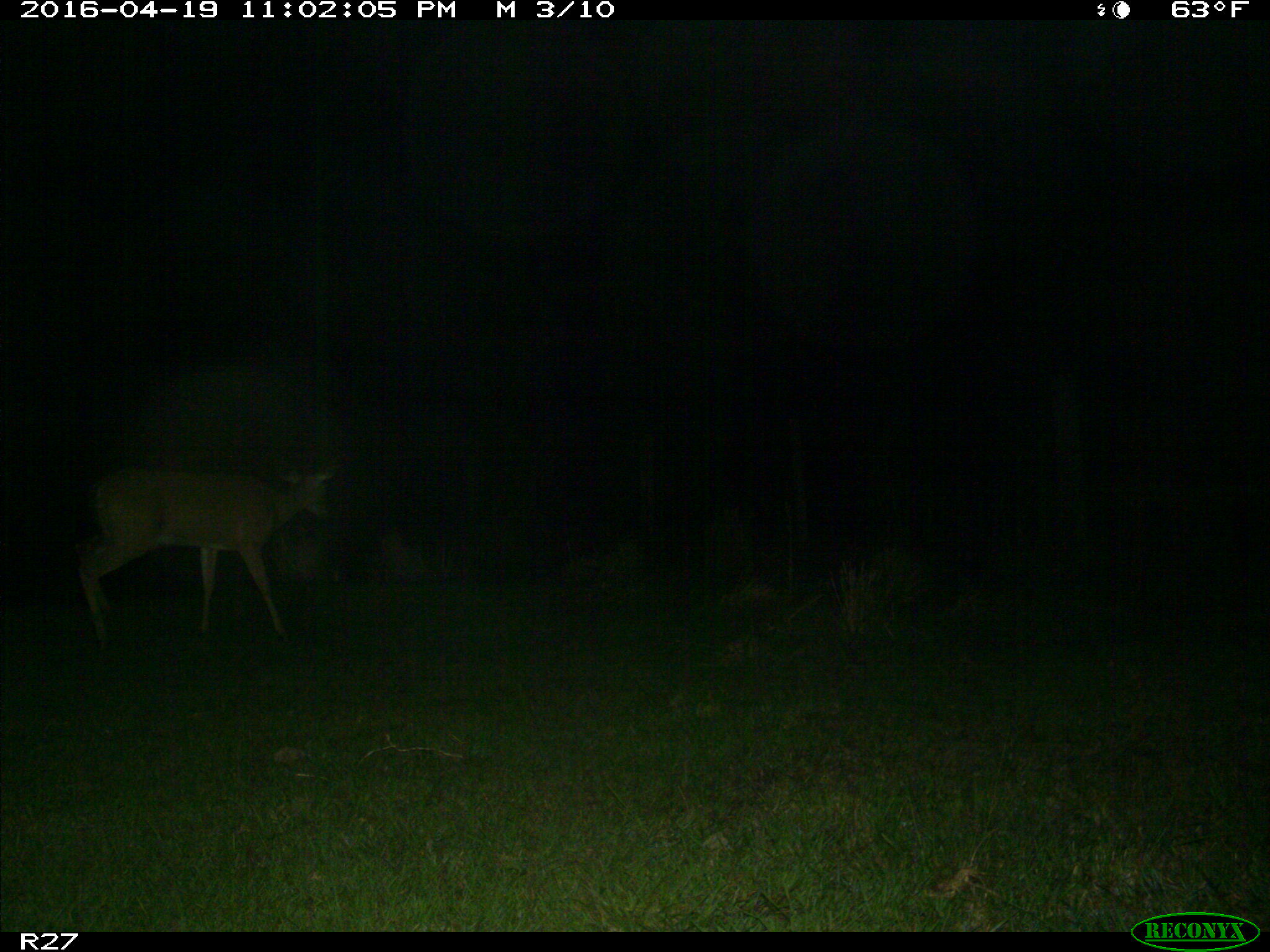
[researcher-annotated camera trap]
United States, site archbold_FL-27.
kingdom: Animalia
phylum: Chordata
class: Mammalia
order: Artiodactyla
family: Cervidae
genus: Odocoileus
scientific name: Odocoileus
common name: deer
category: unidentified deer